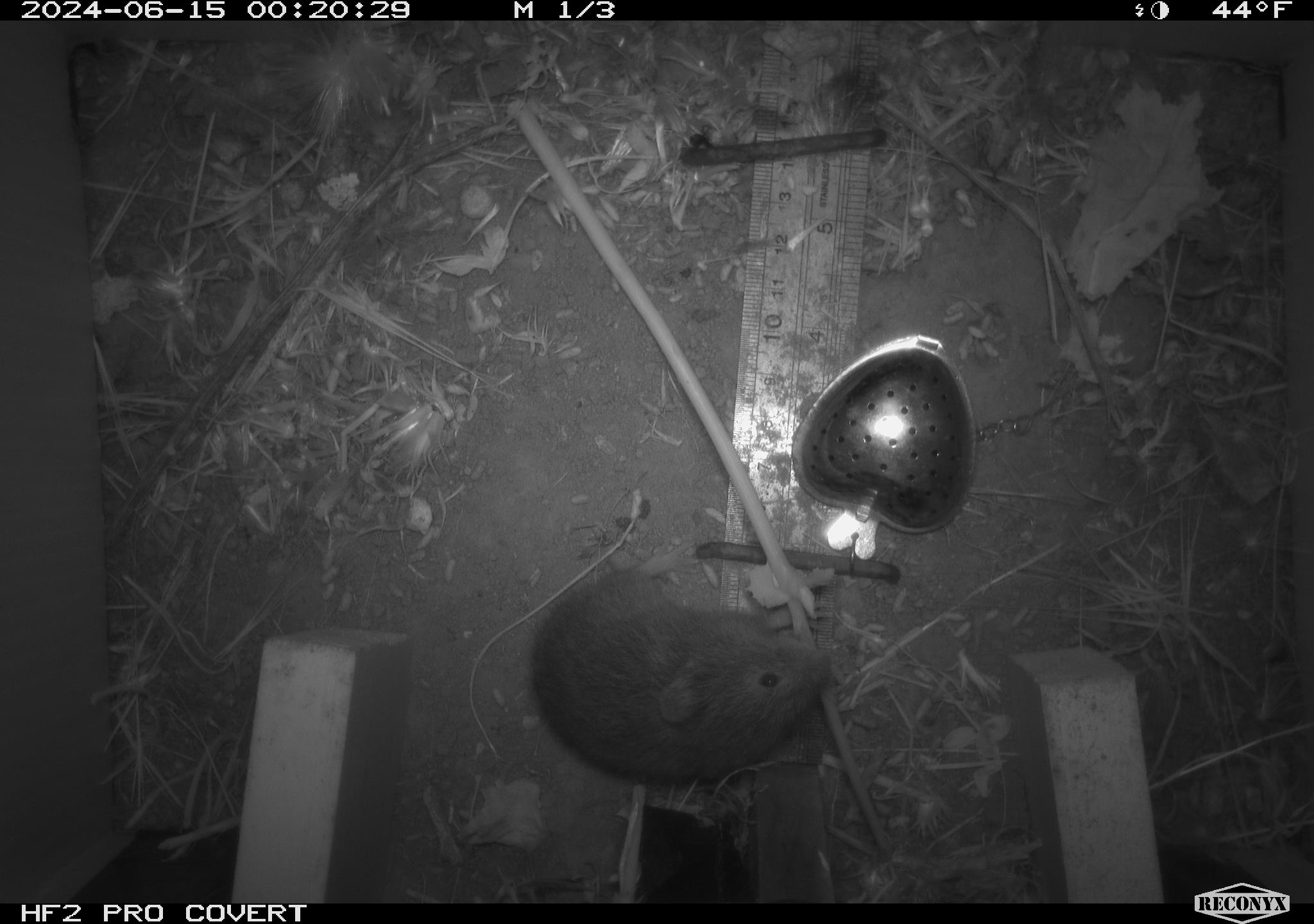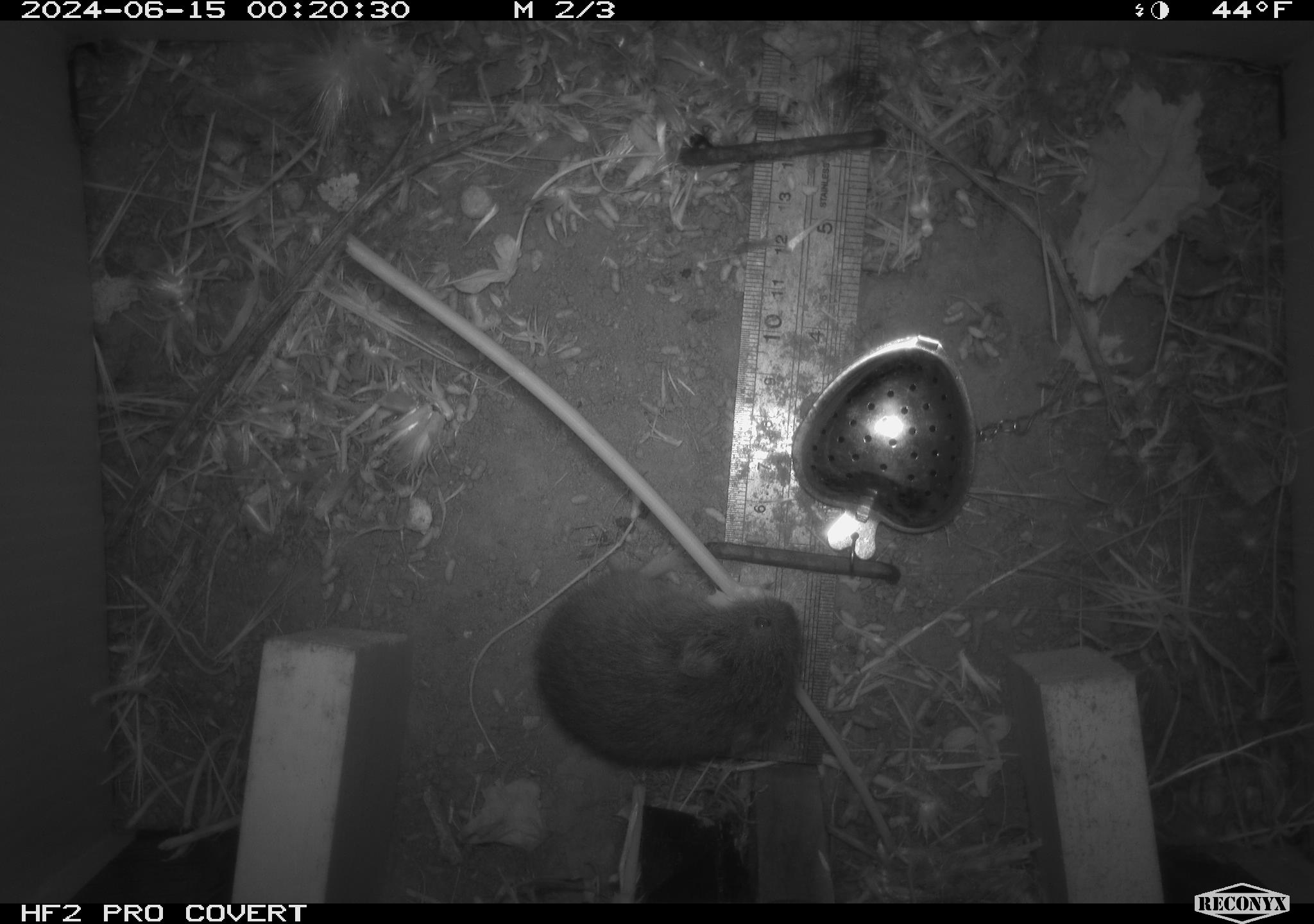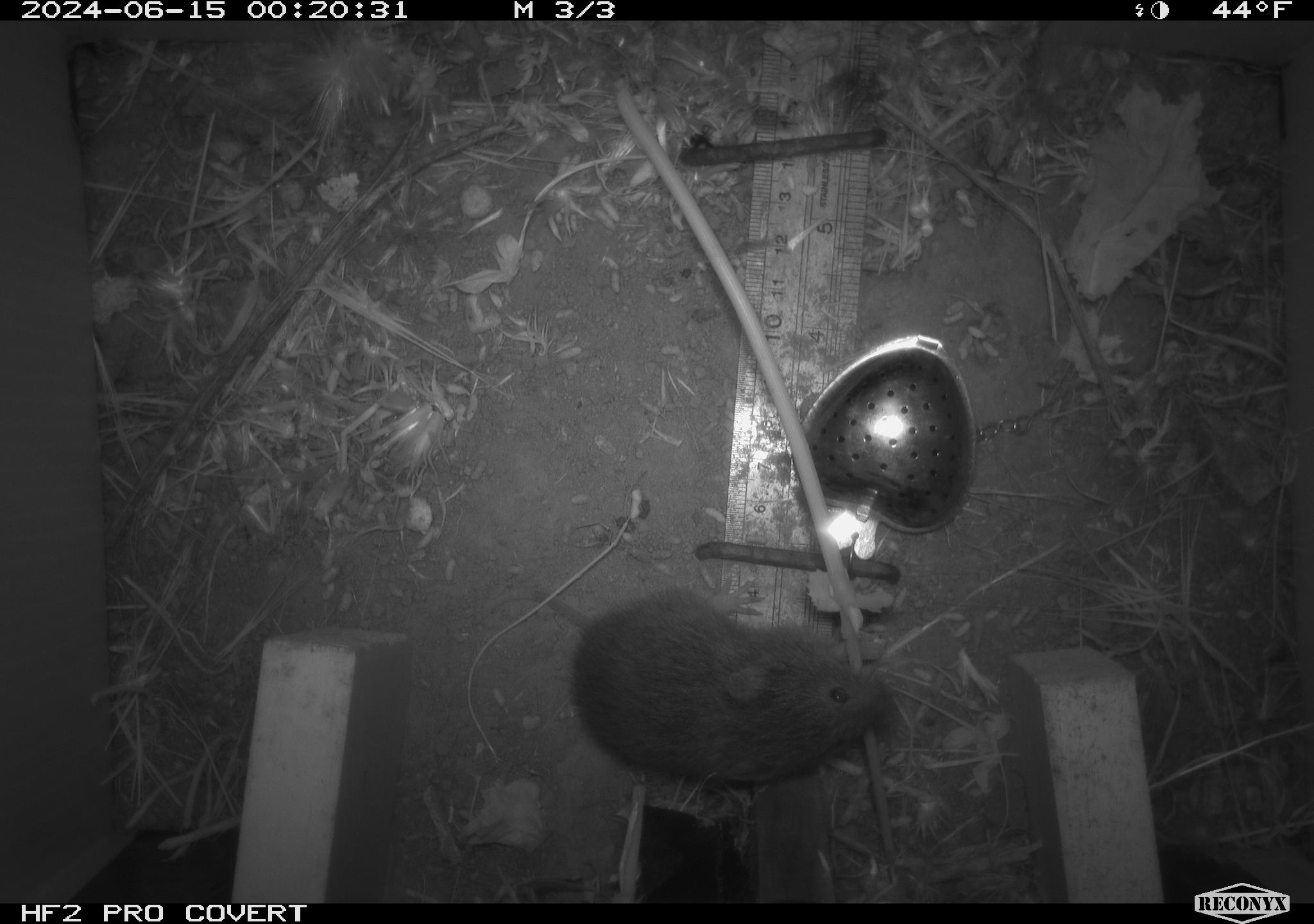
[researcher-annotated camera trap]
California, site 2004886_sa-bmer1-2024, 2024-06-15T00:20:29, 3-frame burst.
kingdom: Animalia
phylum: Chordata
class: Mammalia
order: Rodentia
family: Cricetidae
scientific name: Cricetidae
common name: hamsters, voles, lemmings, and allies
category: cricetidae family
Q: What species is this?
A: Cricetidae family (hamsters, voles, lemmings, and allies) (Cricetidae).